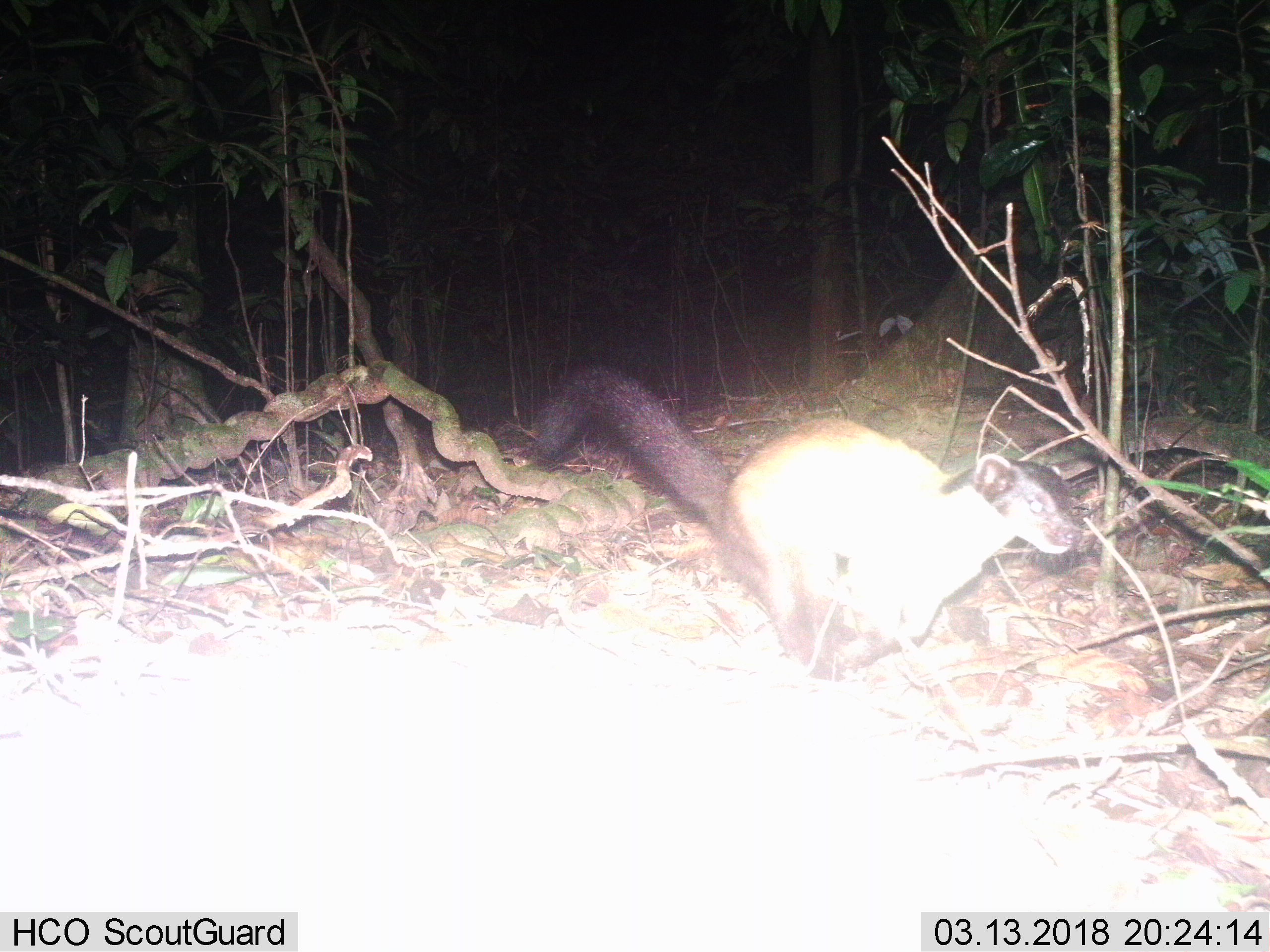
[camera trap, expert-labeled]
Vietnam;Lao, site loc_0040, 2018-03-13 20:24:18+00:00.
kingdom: Animalia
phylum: Chordata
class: Mammalia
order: Carnivora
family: Mustelidae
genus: Martes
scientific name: Martes flavigula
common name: yellow-throated marten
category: yellow throated marten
Yellow throated marten (yellow-throated marten) (Martes flavigula). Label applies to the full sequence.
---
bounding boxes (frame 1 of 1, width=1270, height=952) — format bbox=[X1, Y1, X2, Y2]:
yellow throated marten: bbox=[530, 356, 1079, 671]